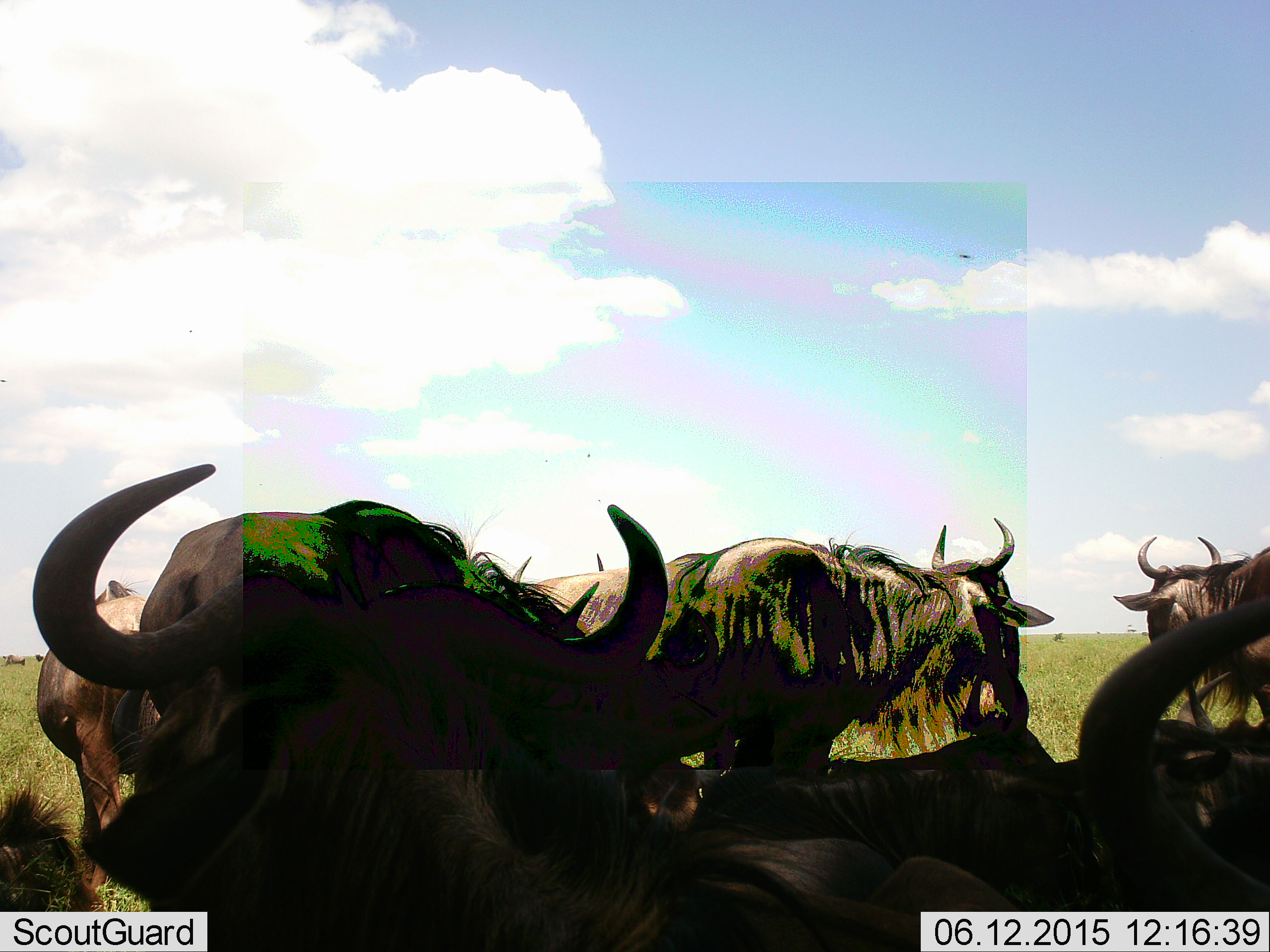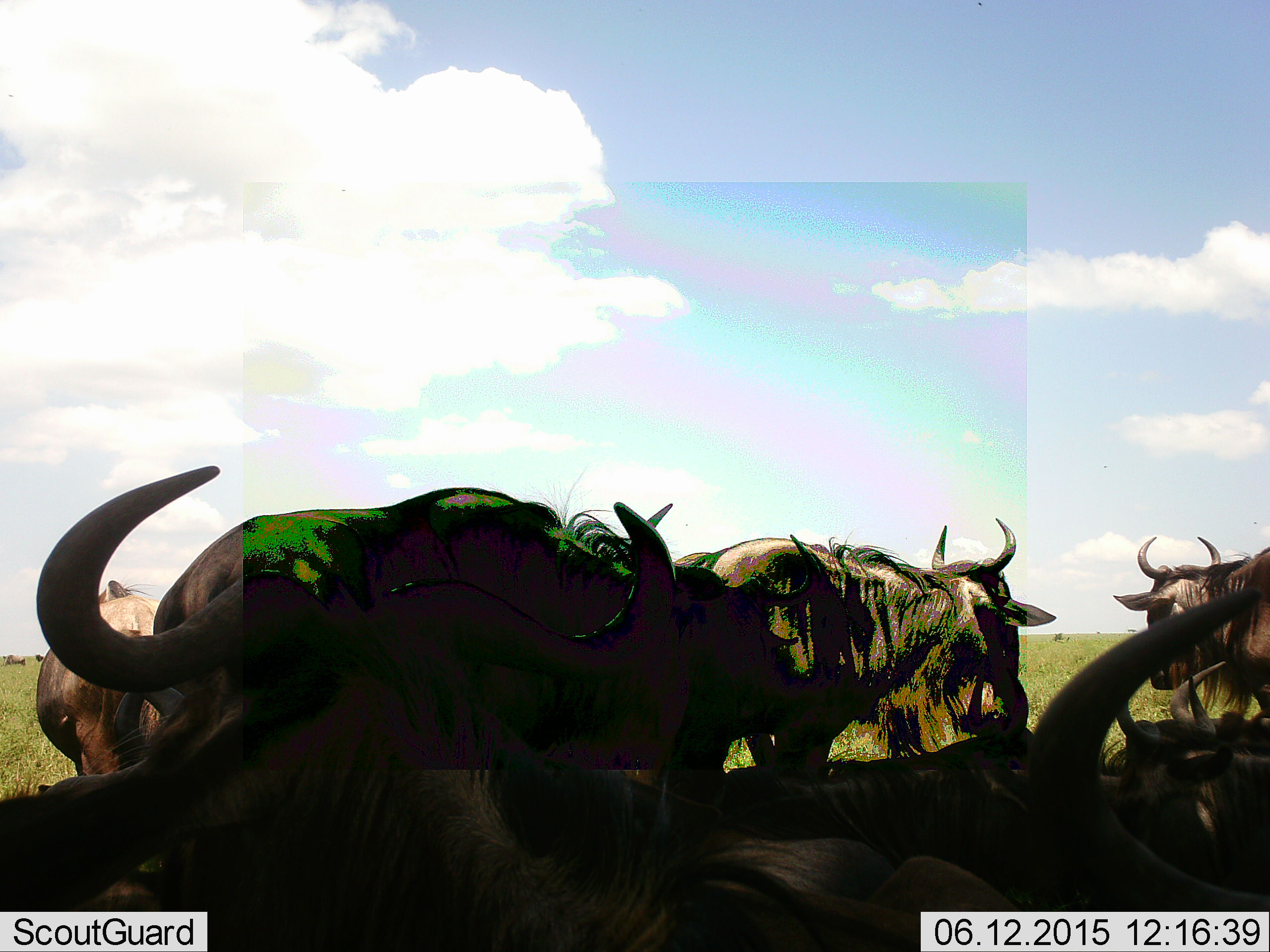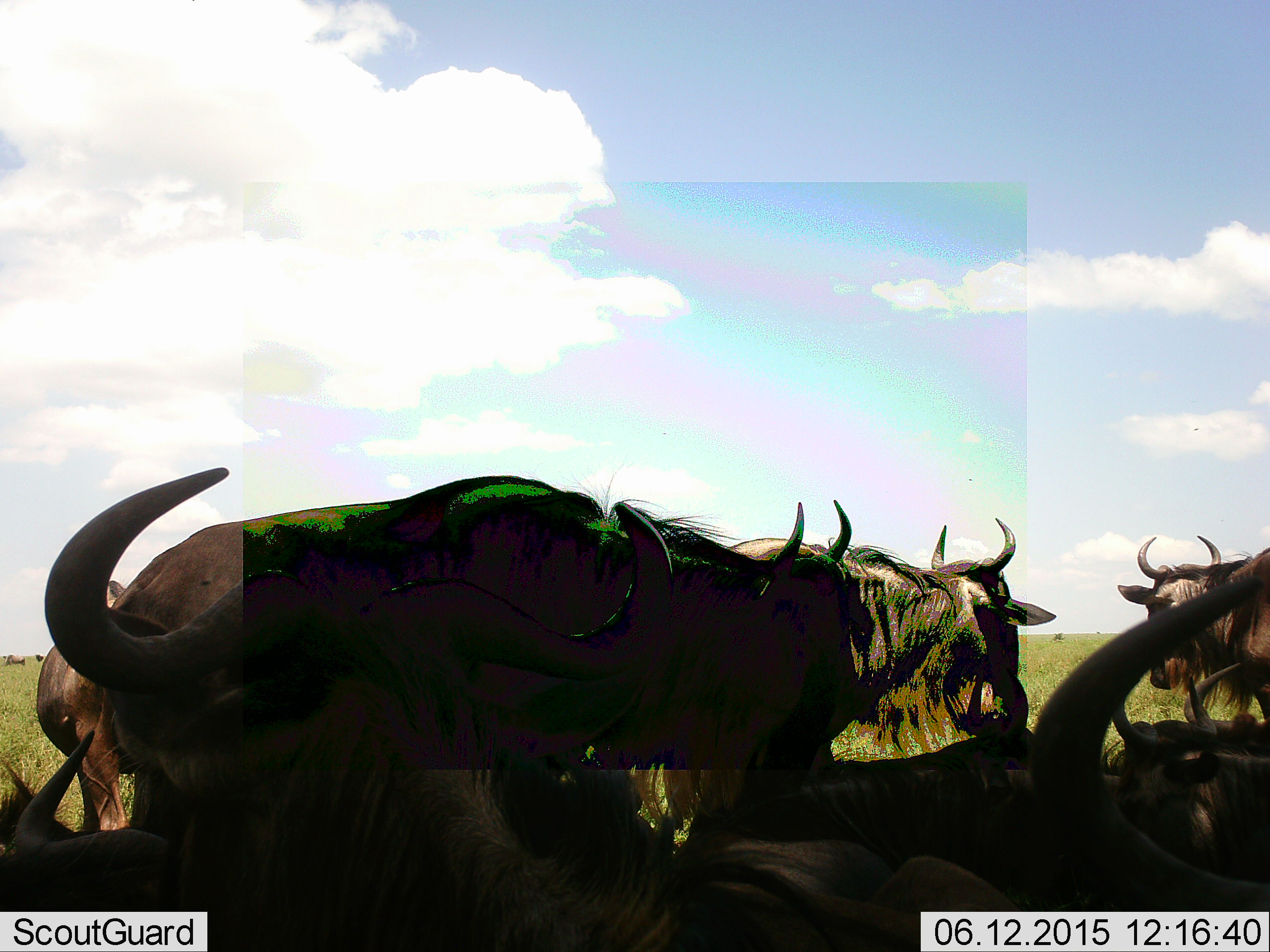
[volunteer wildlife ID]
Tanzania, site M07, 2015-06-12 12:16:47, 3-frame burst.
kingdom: Animalia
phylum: Chordata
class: Mammalia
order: Artiodactyla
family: Bovidae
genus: Connochaetes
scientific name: Connochaetes taurinus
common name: blue wildebeest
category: wildebeest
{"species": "wildebeest (blue wildebeest) (Connochaetes taurinus)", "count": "8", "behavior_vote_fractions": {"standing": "91%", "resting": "73%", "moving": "9%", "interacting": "18%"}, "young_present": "0%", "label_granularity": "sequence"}